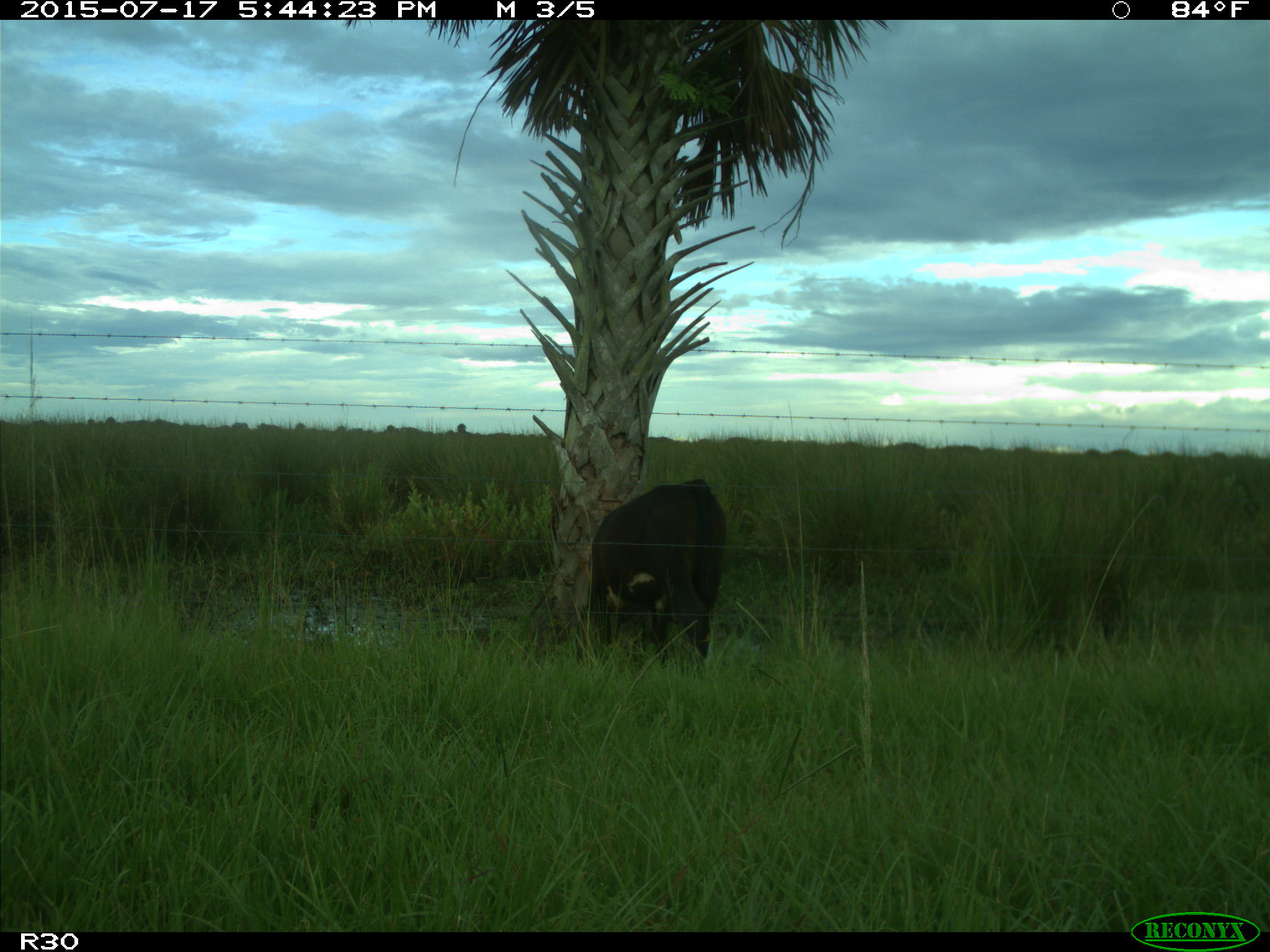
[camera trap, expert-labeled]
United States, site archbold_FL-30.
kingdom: Animalia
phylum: Chordata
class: Mammalia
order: Artiodactyla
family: Bovidae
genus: Bos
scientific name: Bos taurus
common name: domestic cow